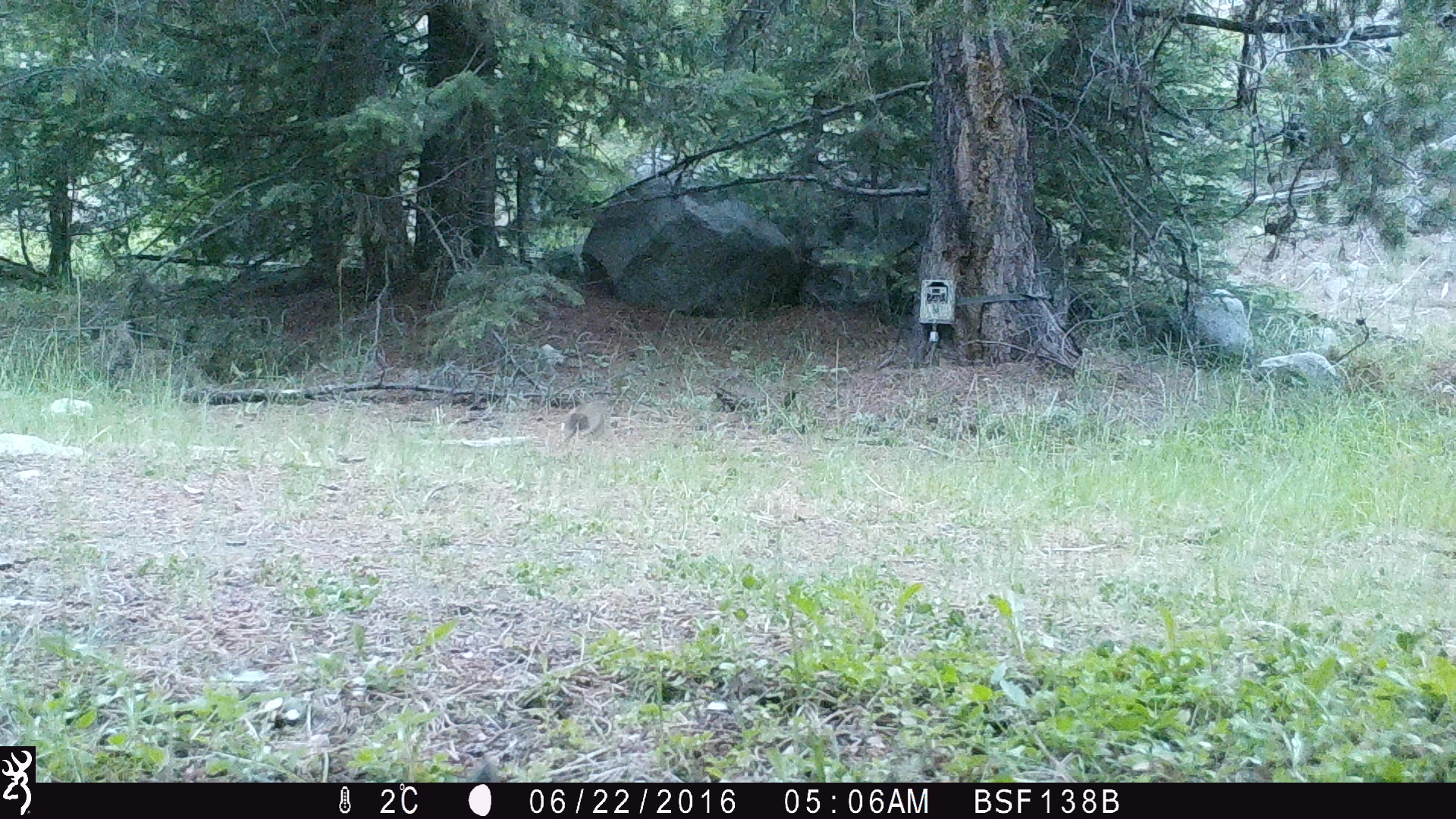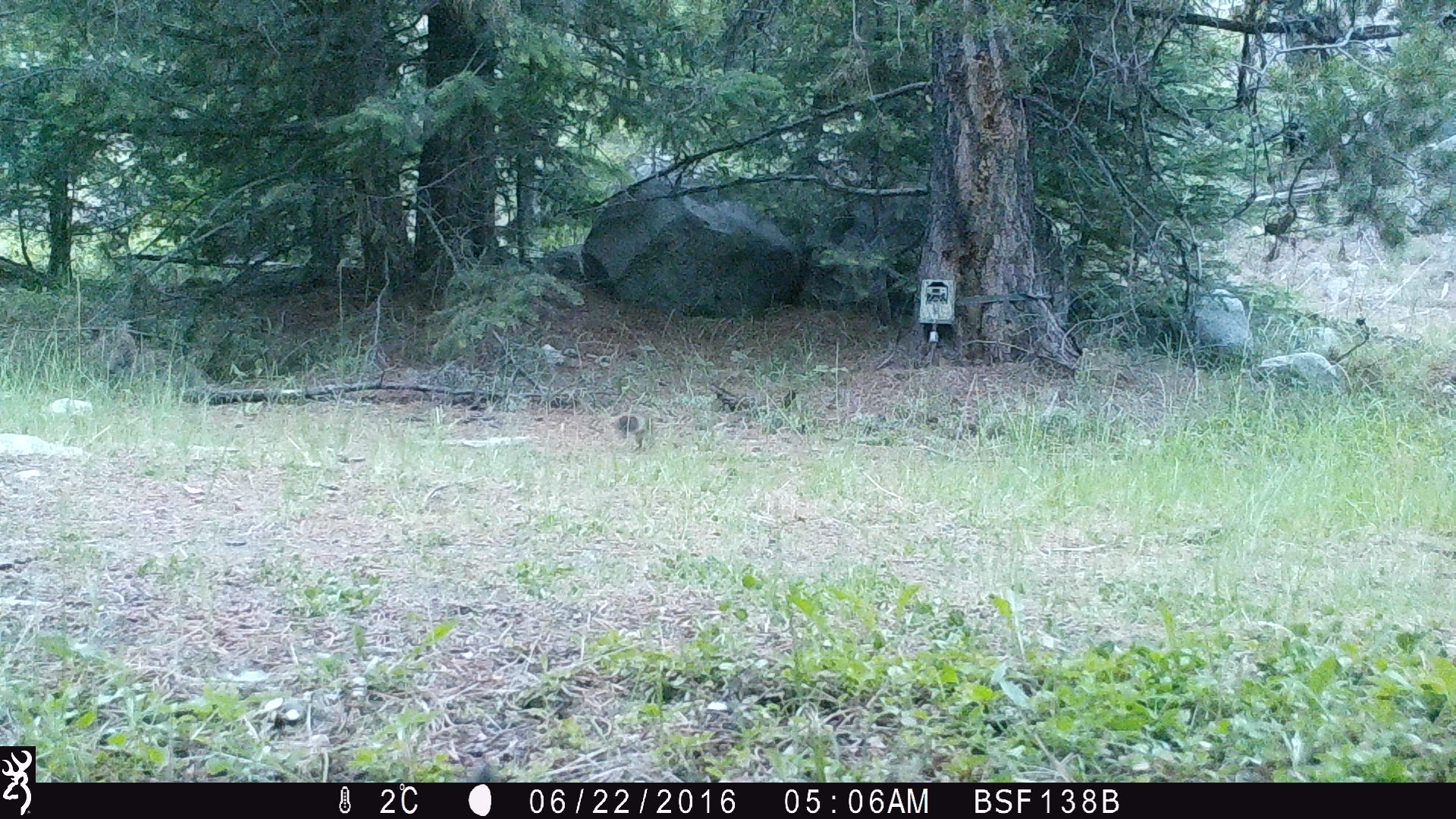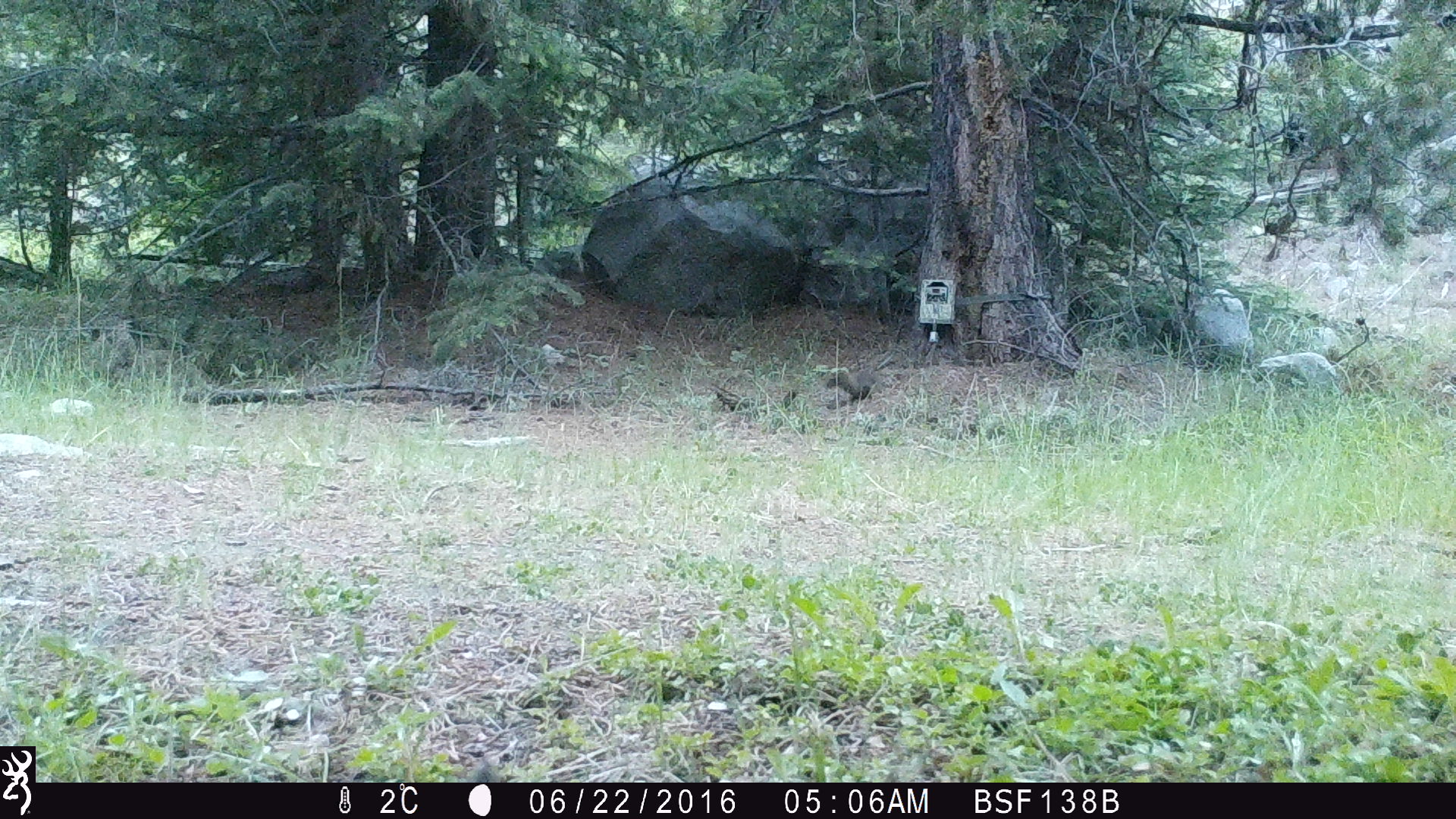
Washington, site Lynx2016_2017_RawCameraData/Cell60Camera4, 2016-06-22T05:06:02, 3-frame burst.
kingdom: Animalia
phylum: Chordata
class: Mammalia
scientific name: Mammalia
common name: small mammal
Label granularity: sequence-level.